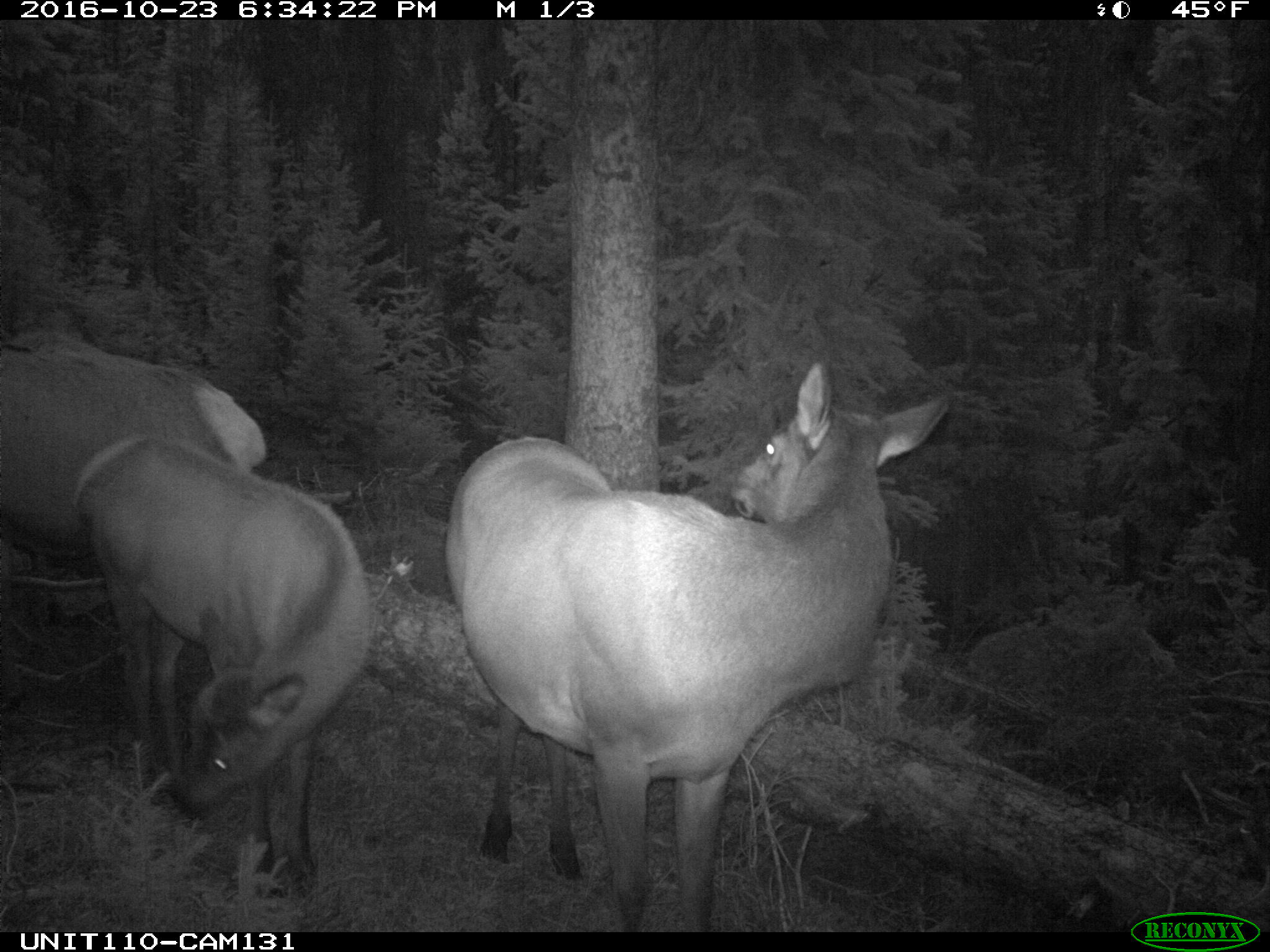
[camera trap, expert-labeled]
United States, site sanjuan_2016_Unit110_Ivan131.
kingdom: Animalia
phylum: Chordata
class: Mammalia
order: Artiodactyla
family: Cervidae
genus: Cervus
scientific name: Cervus elaphus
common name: red deer